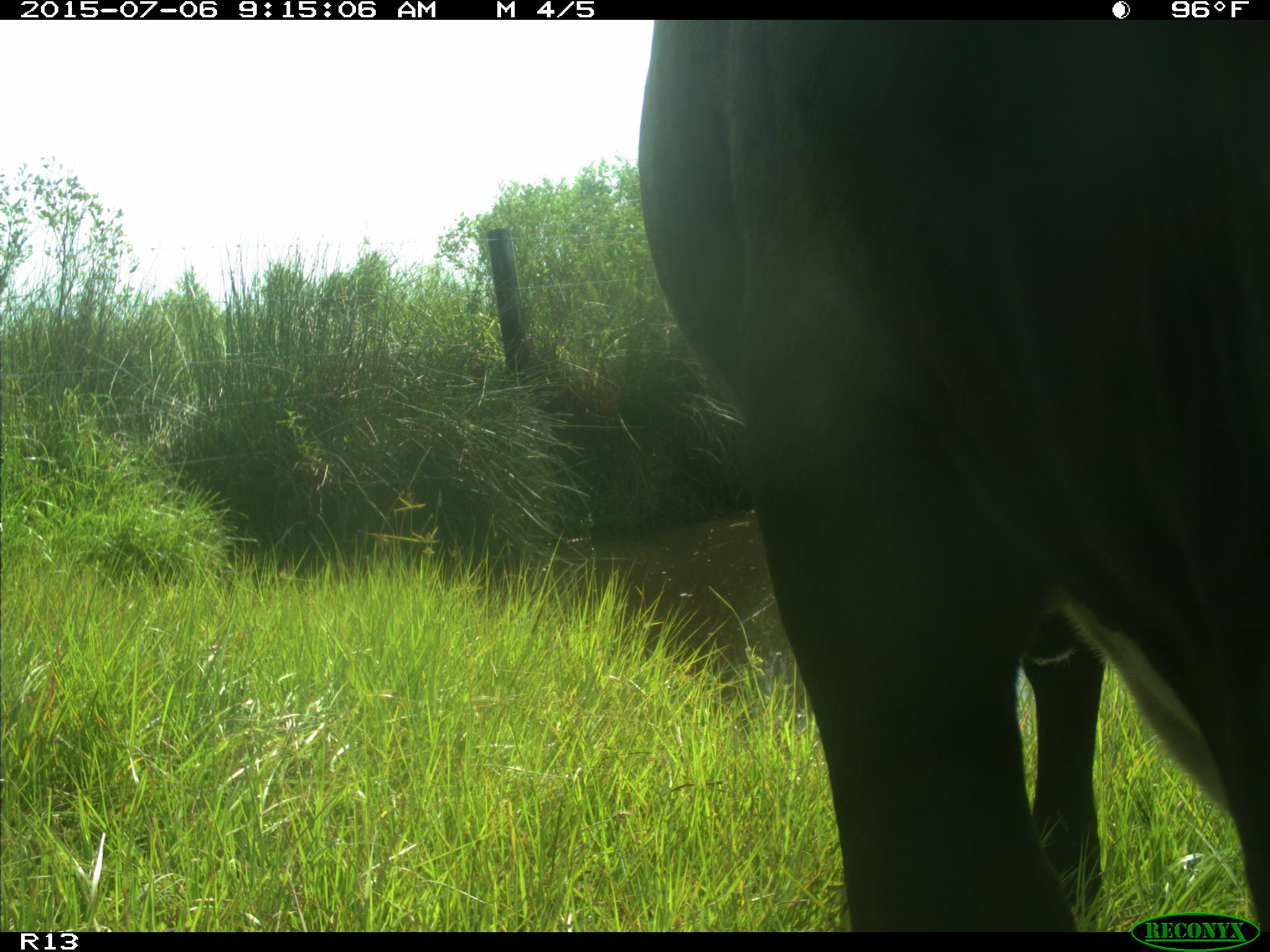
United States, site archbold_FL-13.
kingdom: Animalia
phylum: Chordata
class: Mammalia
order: Artiodactyla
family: Bovidae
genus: Bos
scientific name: Bos taurus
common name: domestic cow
Bos taurus (domestic cow).